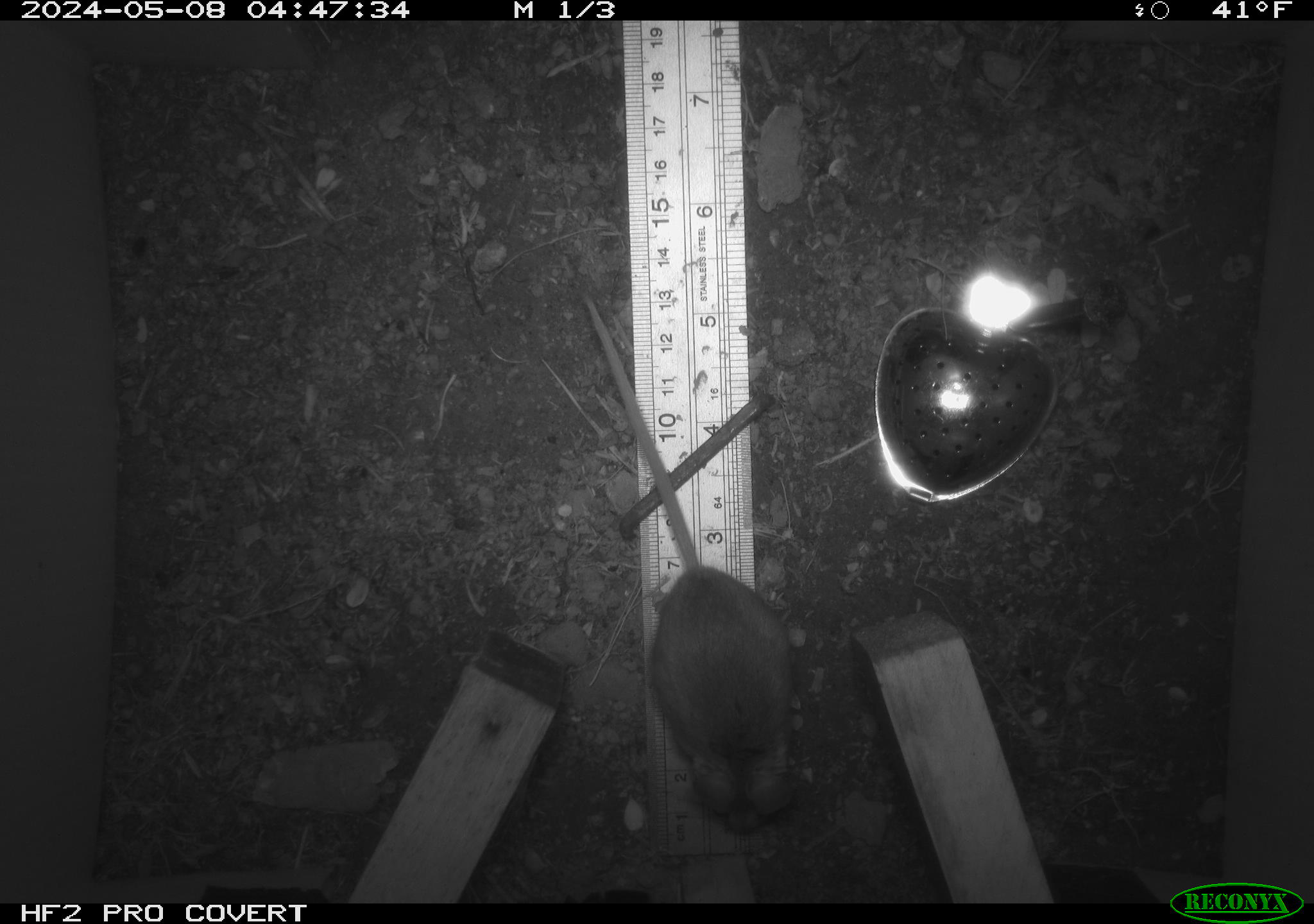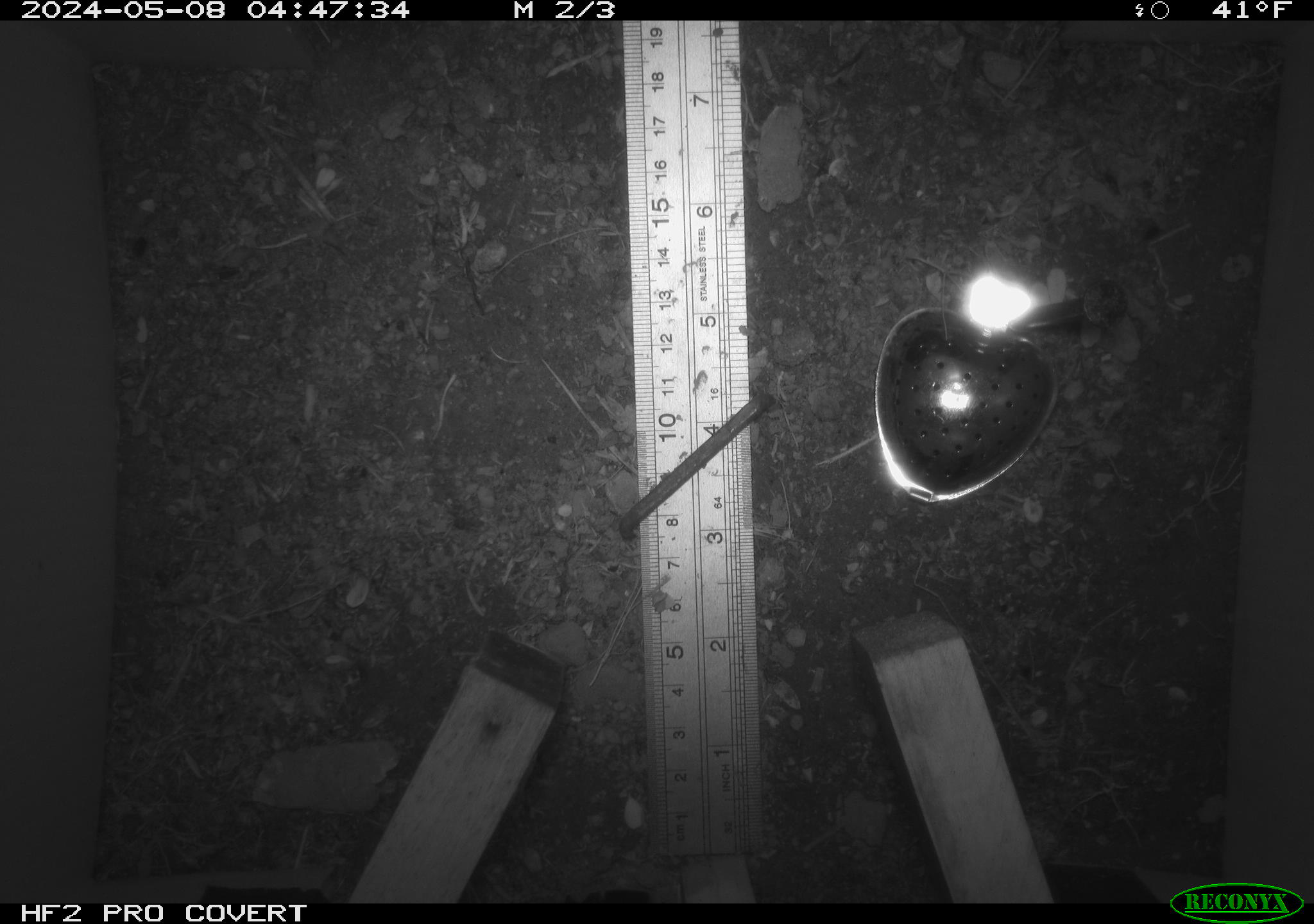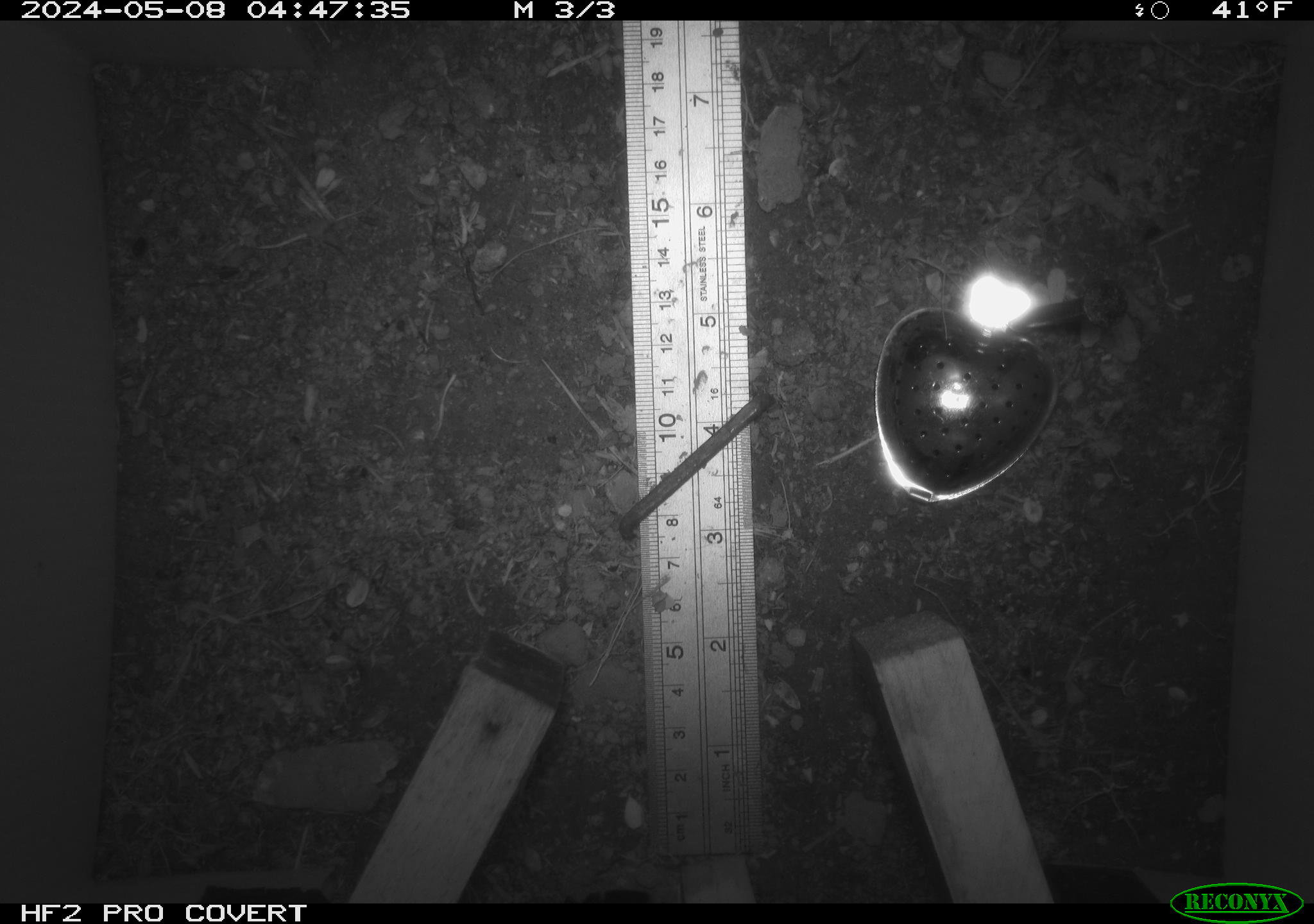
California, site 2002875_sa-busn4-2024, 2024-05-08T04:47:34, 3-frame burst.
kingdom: Animalia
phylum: Chordata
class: Mammalia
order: Rodentia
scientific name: Rodentia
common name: rodent